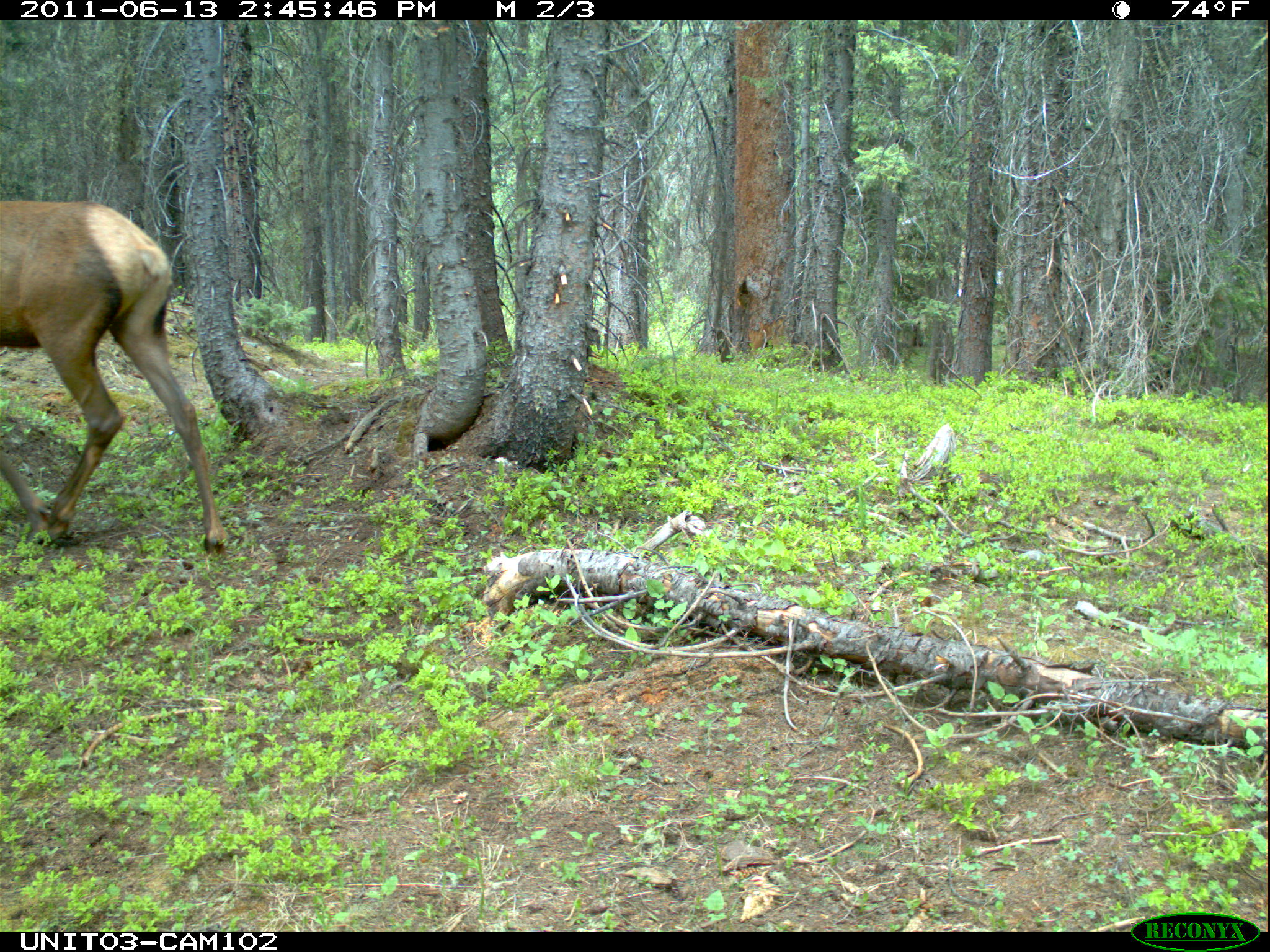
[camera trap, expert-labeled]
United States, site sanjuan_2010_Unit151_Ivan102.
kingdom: Animalia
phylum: Chordata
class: Mammalia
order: Artiodactyla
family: Cervidae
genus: Cervus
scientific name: Cervus elaphus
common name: red deer